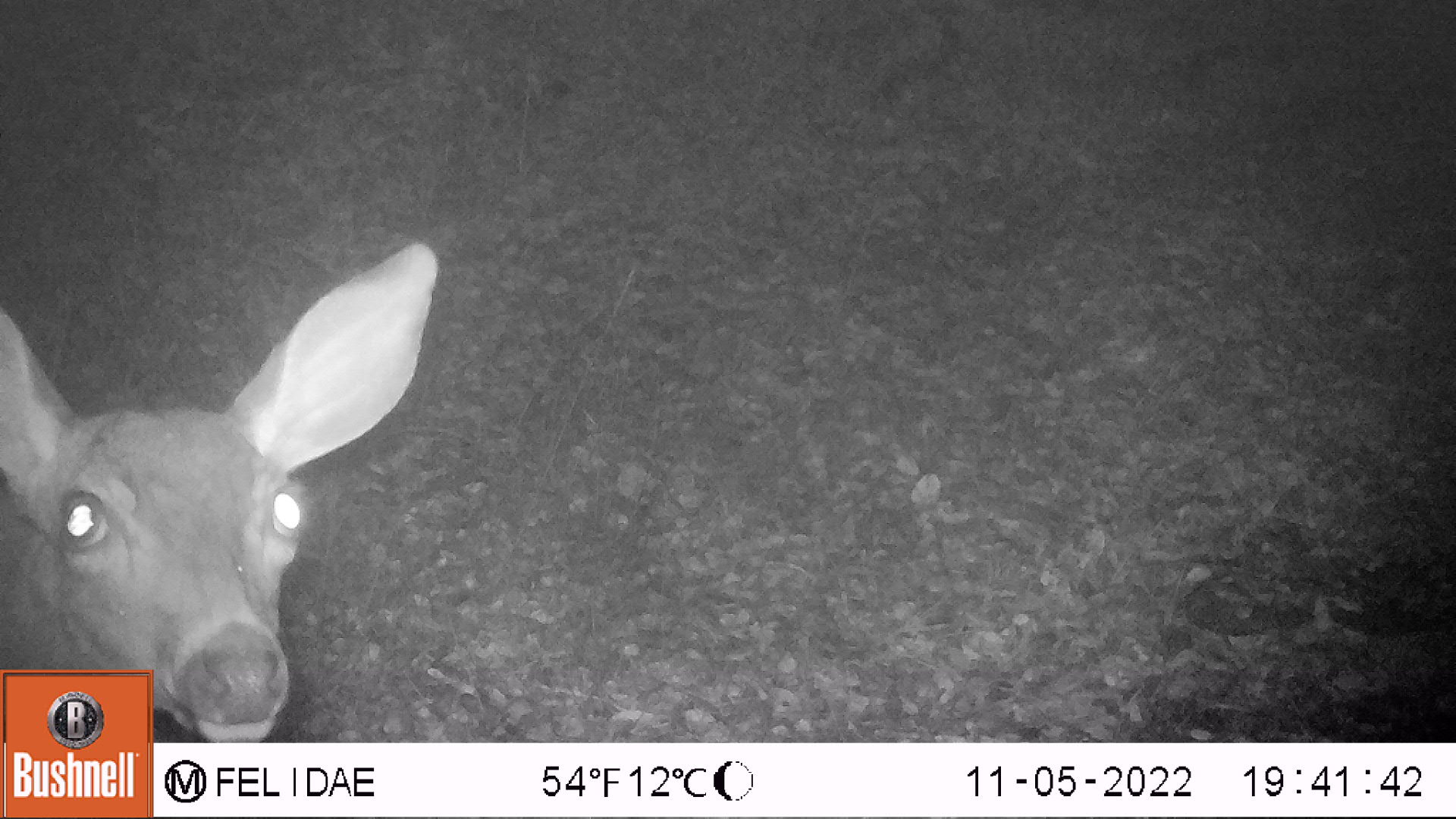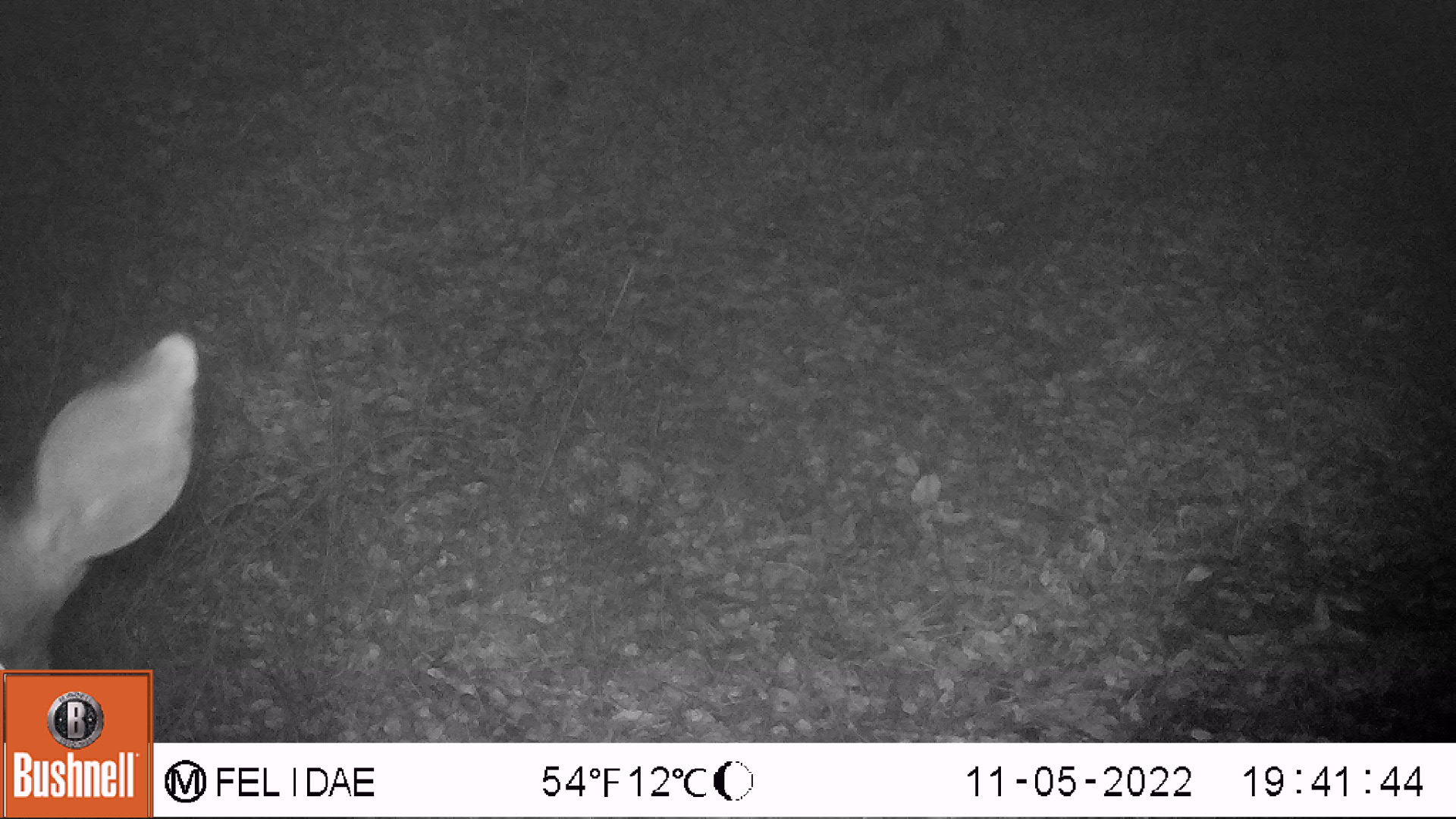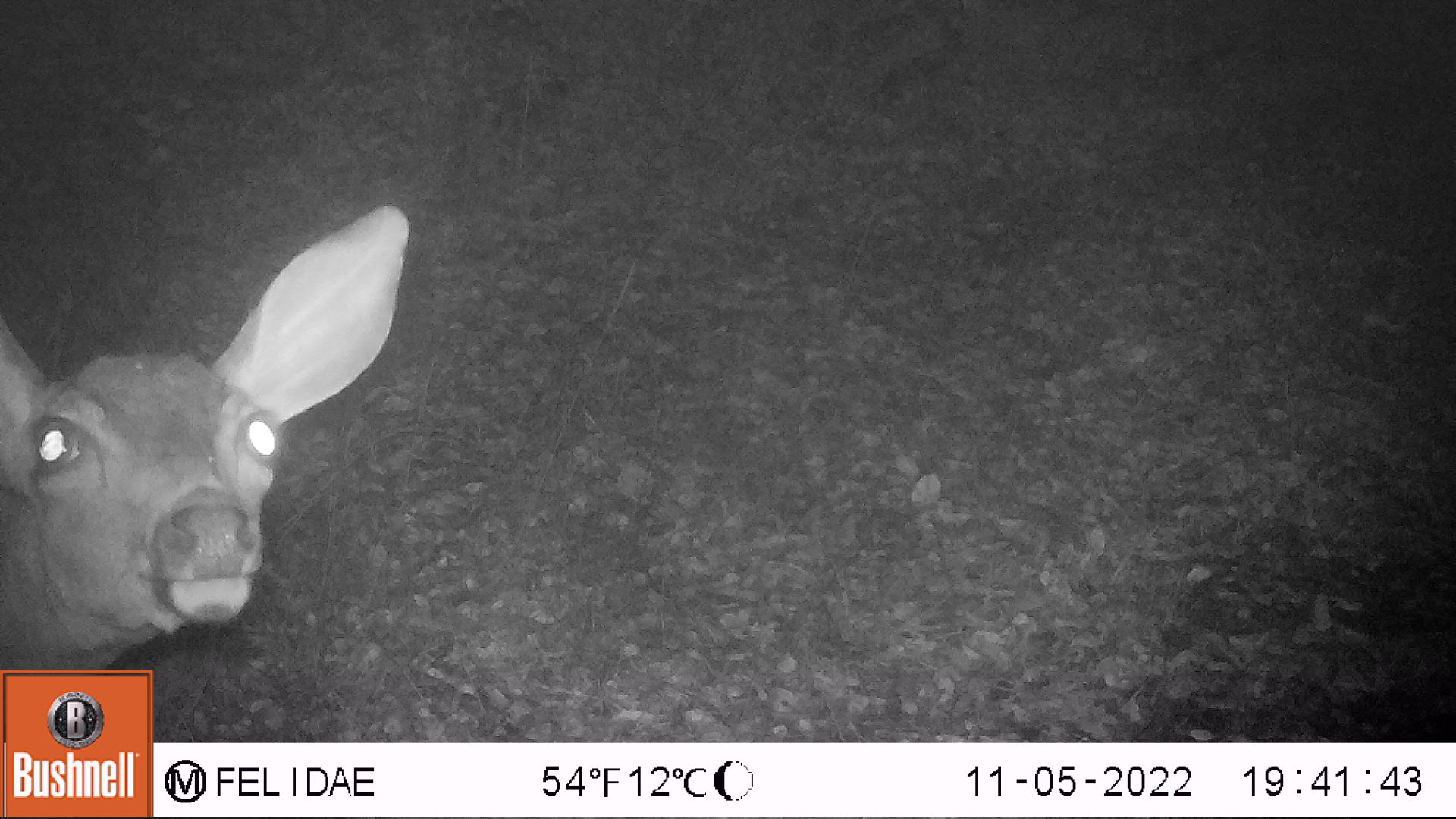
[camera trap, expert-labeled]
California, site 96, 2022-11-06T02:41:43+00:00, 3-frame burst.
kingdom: Animalia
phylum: Chordata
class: Mammalia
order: Artiodactyla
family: Cervidae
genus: Odocoileus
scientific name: Odocoileus hemionus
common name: mule deer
Mule deer (Odocoileus hemionus).